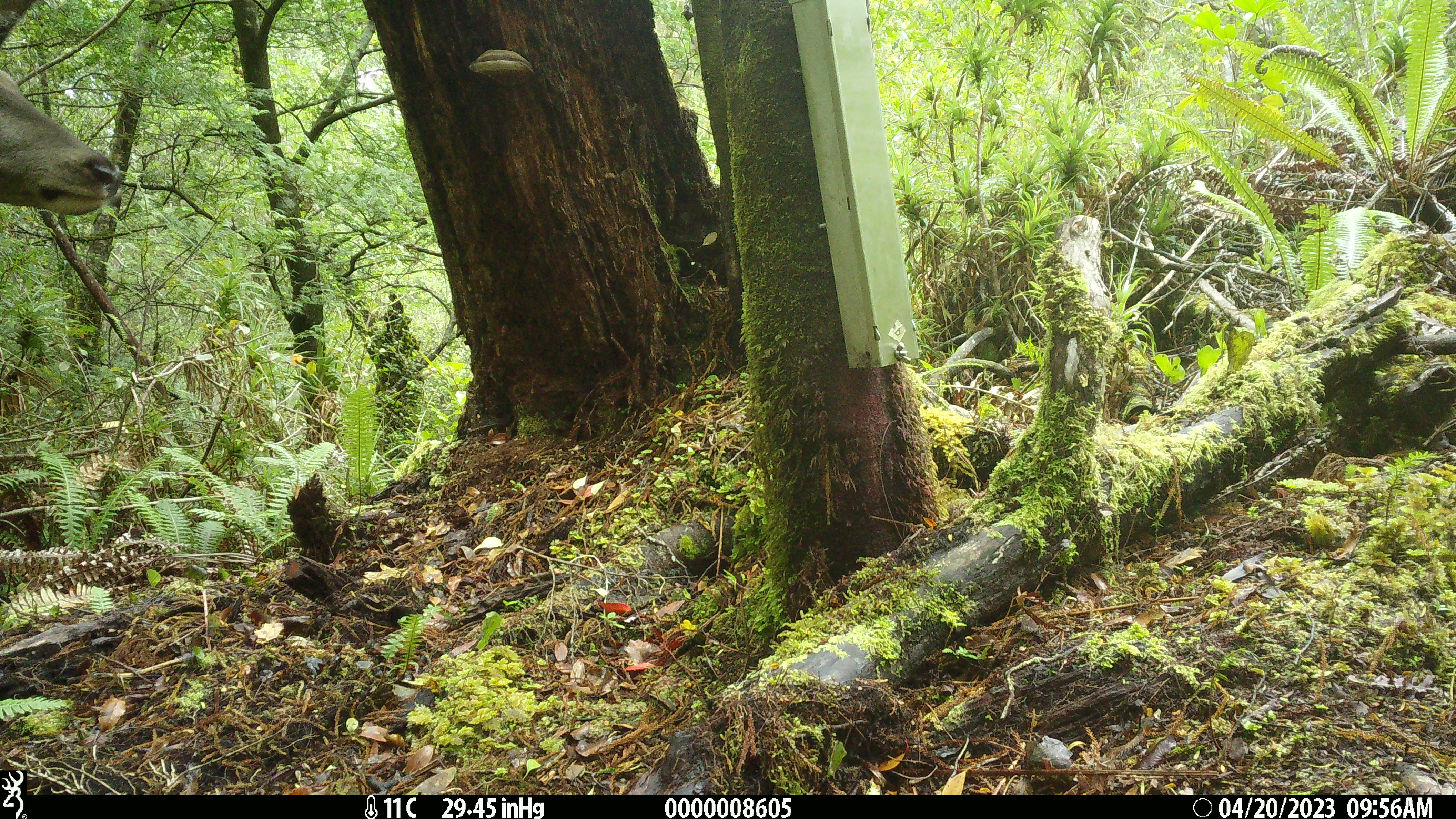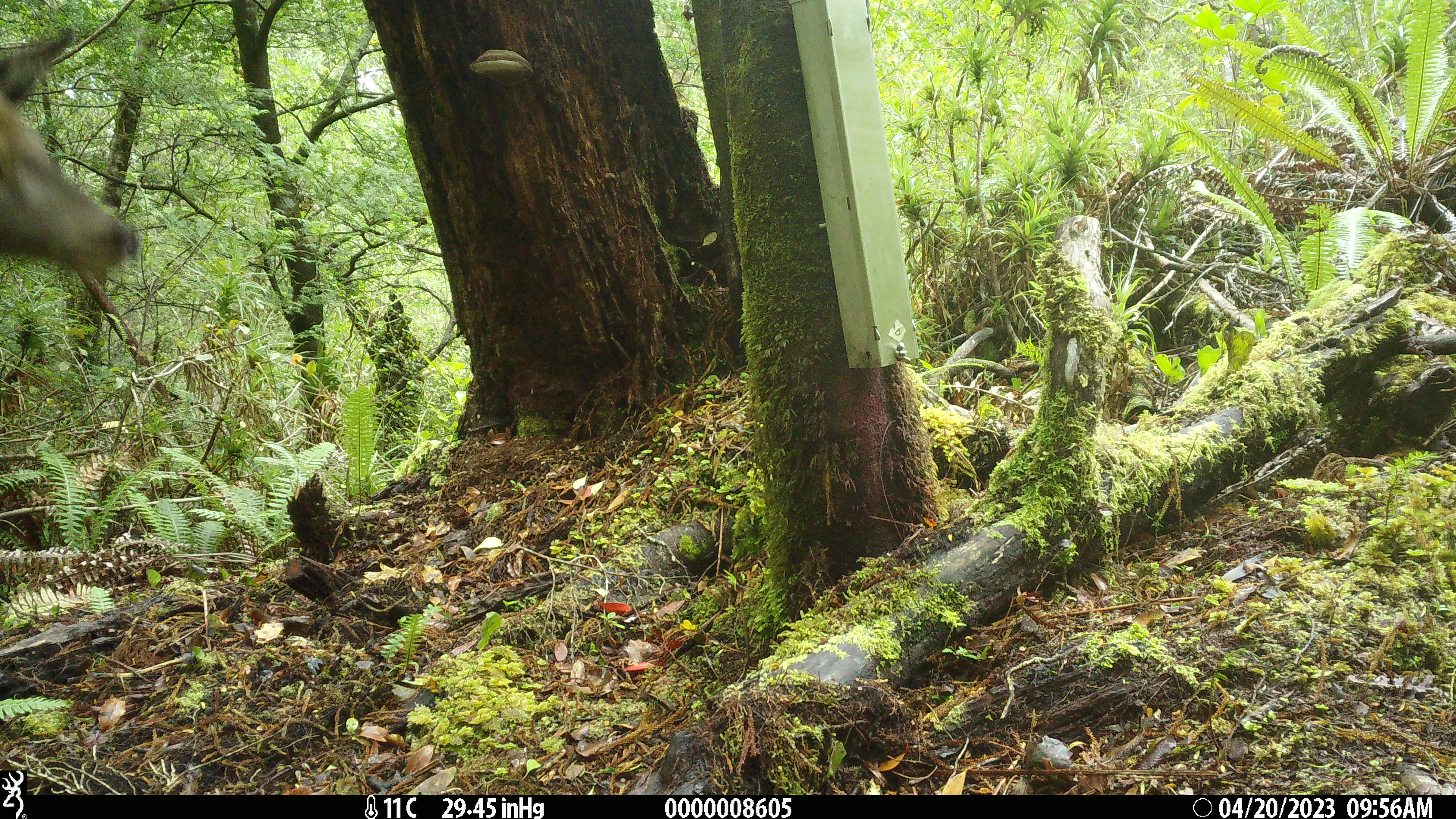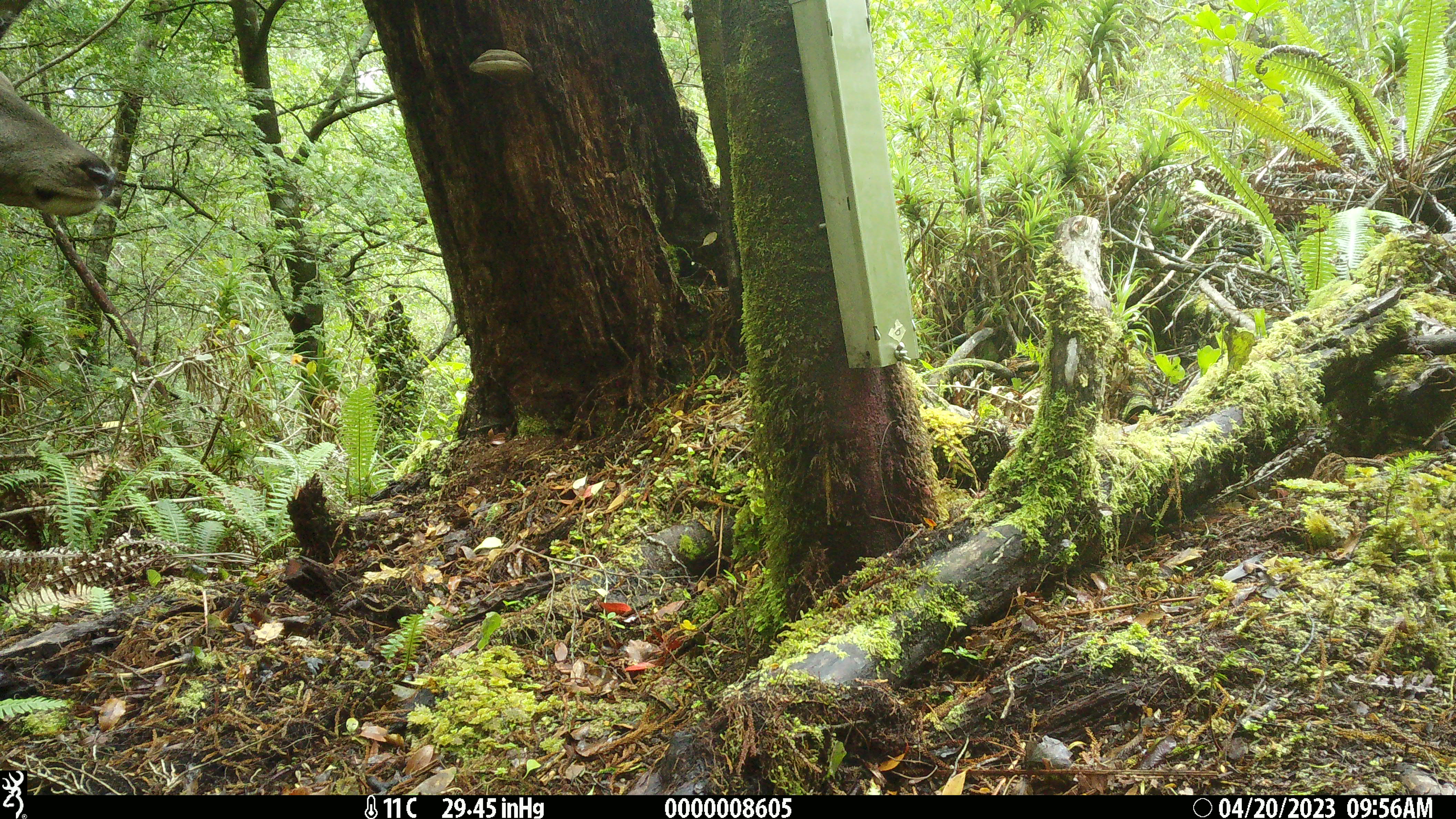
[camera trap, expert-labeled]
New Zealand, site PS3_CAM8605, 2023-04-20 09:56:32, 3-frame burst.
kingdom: Animalia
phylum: Chordata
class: Mammalia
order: Artiodactyla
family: Cervidae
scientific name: Cervidae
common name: deer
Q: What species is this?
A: Deer (Cervidae).